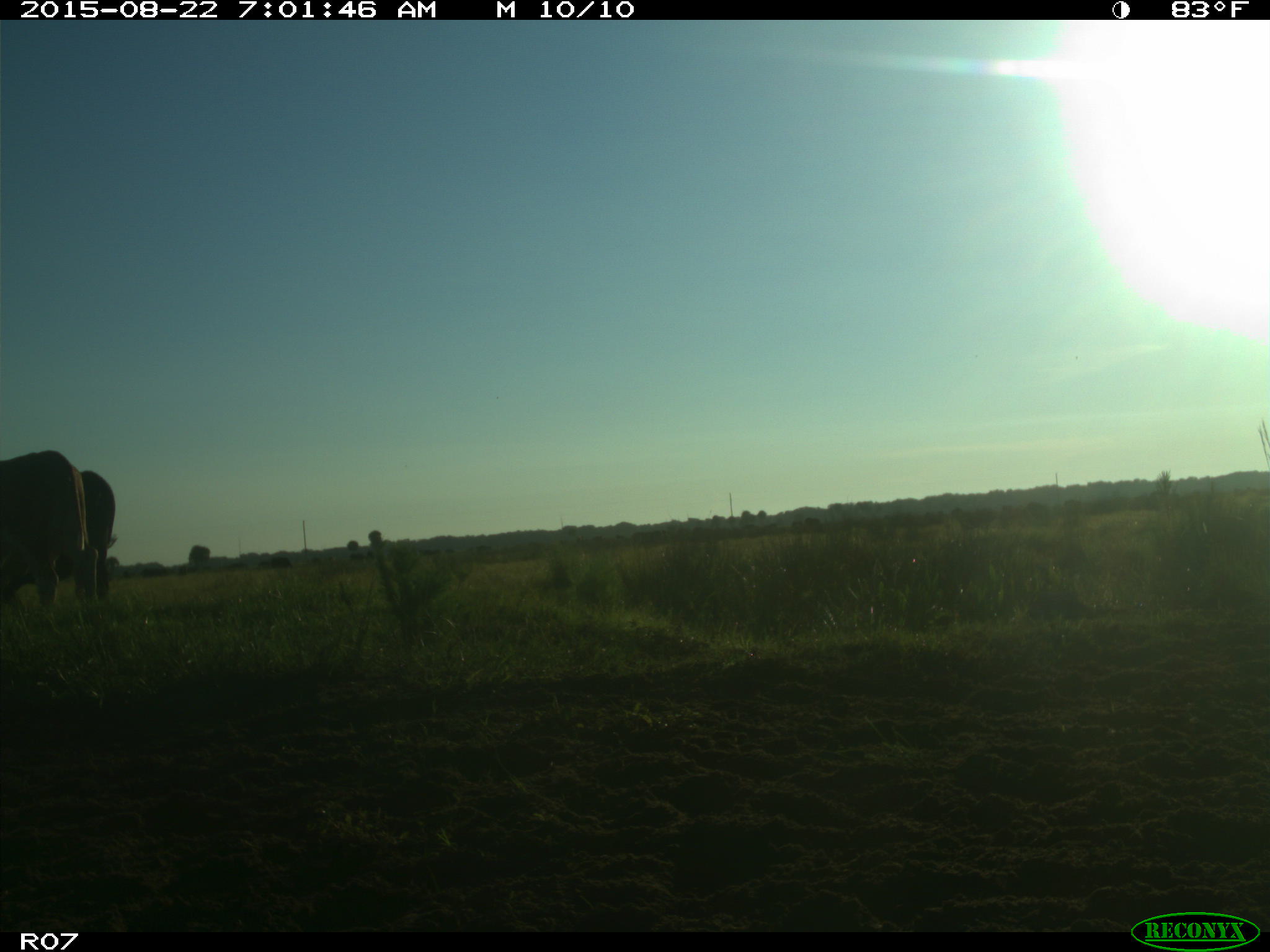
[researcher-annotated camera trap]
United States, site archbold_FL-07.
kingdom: Animalia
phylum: Chordata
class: Mammalia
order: Artiodactyla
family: Bovidae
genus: Bos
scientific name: Bos taurus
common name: domestic cow